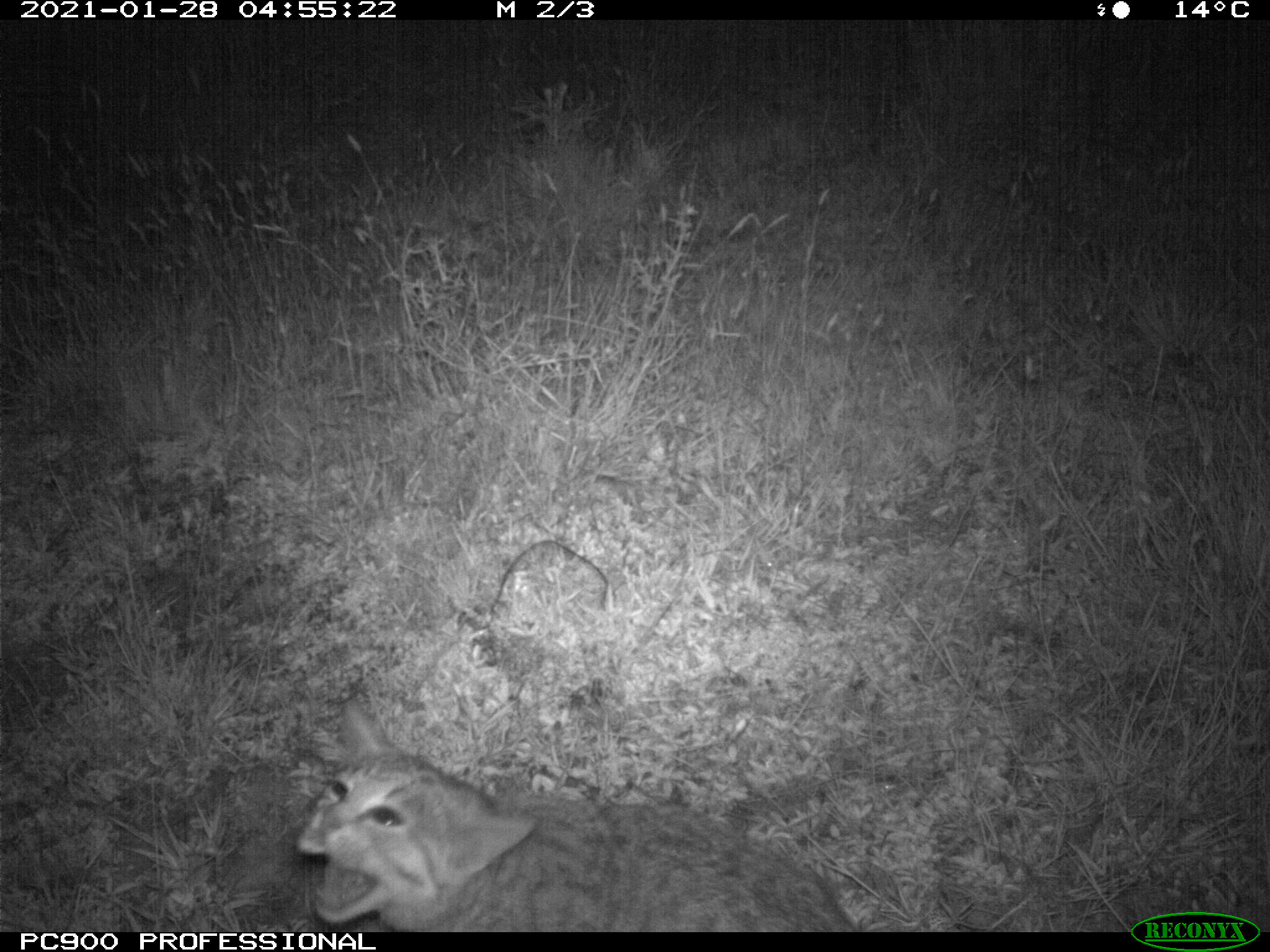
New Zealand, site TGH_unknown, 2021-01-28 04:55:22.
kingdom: Animalia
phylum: Chordata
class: Mammalia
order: Carnivora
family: Felidae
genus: Felis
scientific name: Felis catus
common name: domestic cat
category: cat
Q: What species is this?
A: Cat (domestic cat) (Felis catus).